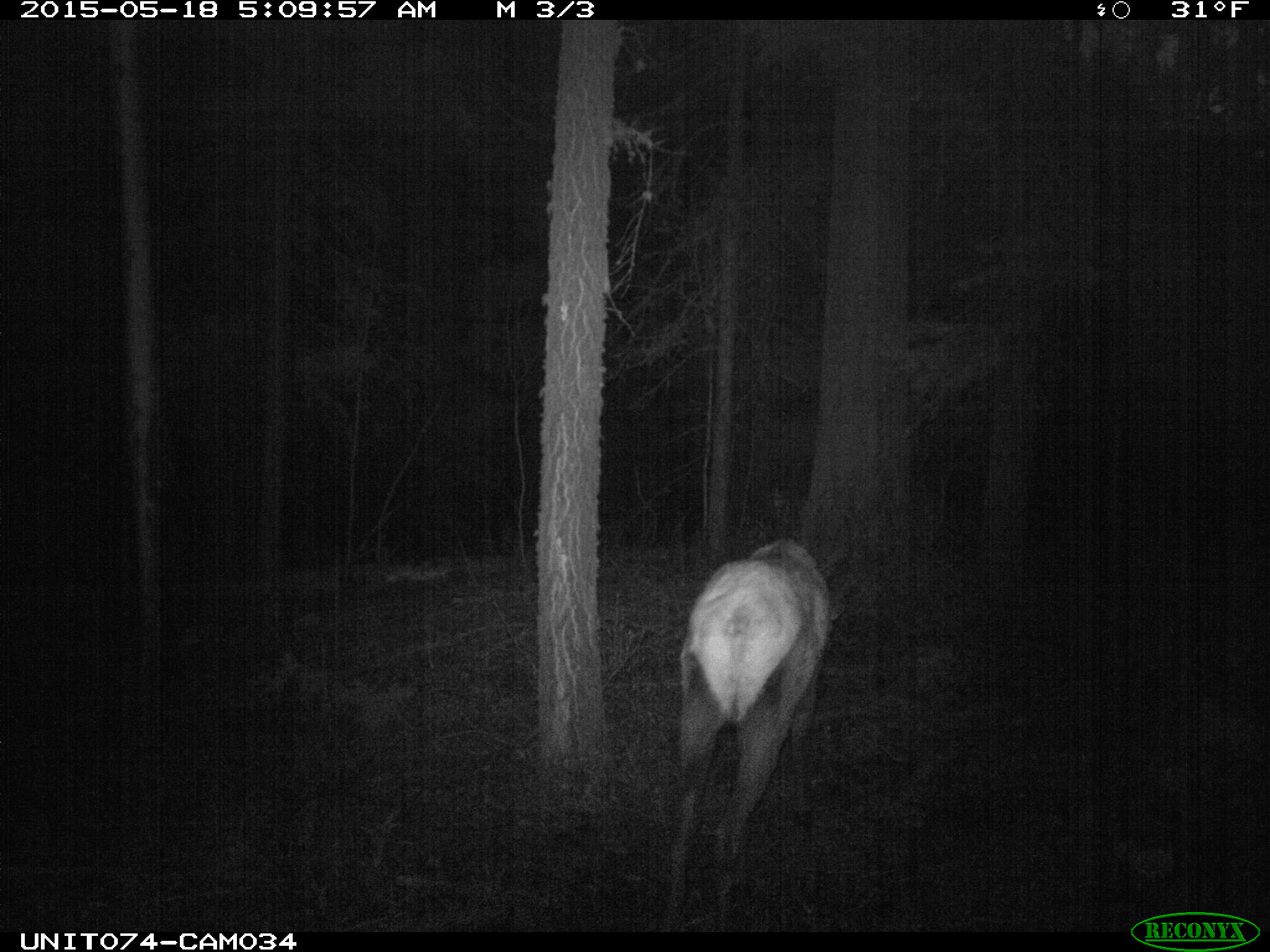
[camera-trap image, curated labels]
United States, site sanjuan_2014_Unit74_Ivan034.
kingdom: Animalia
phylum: Chordata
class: Mammalia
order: Artiodactyla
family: Cervidae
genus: Cervus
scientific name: Cervus elaphus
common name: red deer